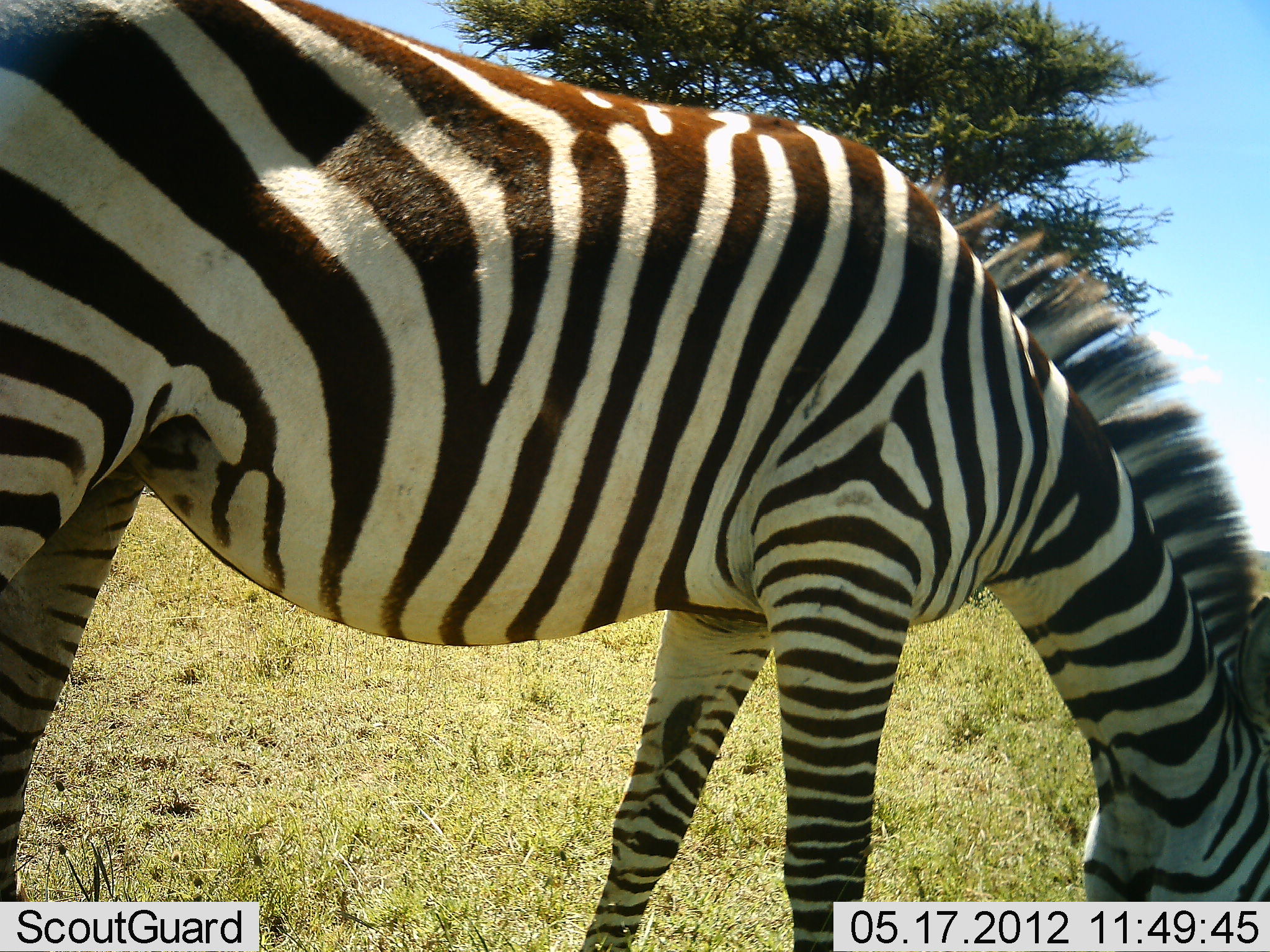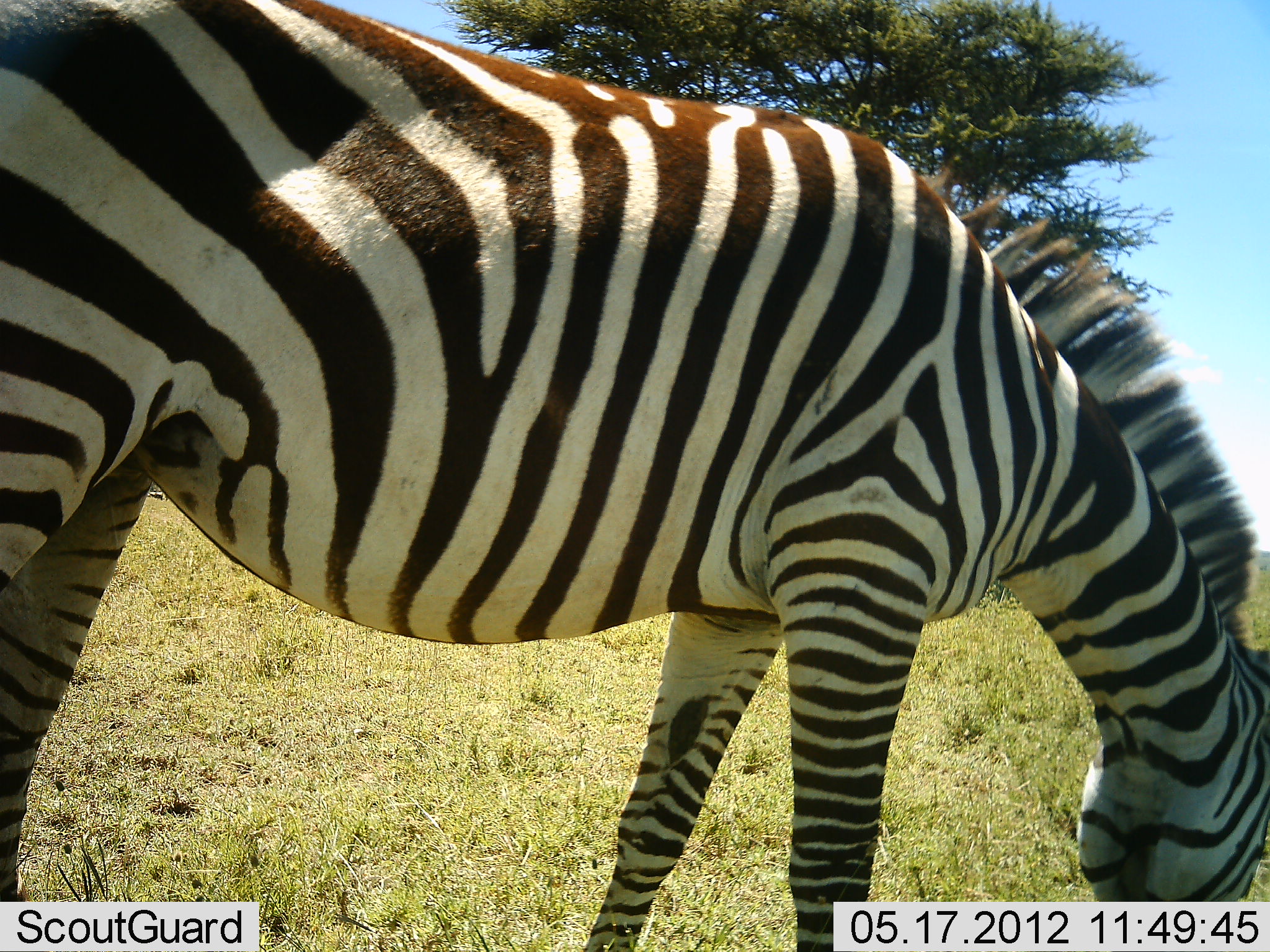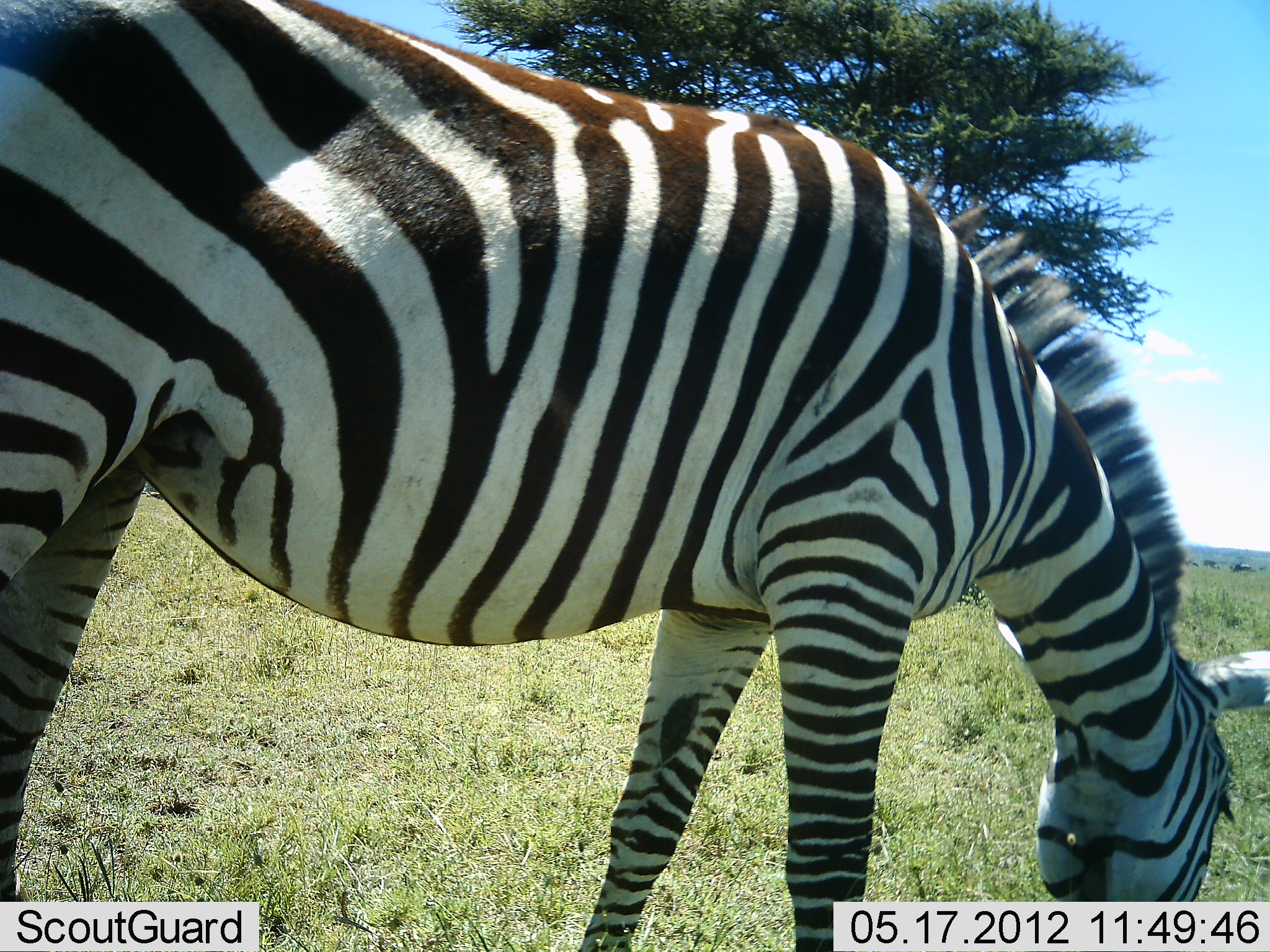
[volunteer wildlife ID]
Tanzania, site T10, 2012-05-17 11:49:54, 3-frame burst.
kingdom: Animalia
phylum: Chordata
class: Mammalia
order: Perissodactyla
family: Equidae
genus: Equus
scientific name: Equus quagga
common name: plains zebra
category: zebra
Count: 1.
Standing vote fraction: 40%.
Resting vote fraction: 0%.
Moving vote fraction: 0%.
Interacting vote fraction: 0%.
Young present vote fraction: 0%.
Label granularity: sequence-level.